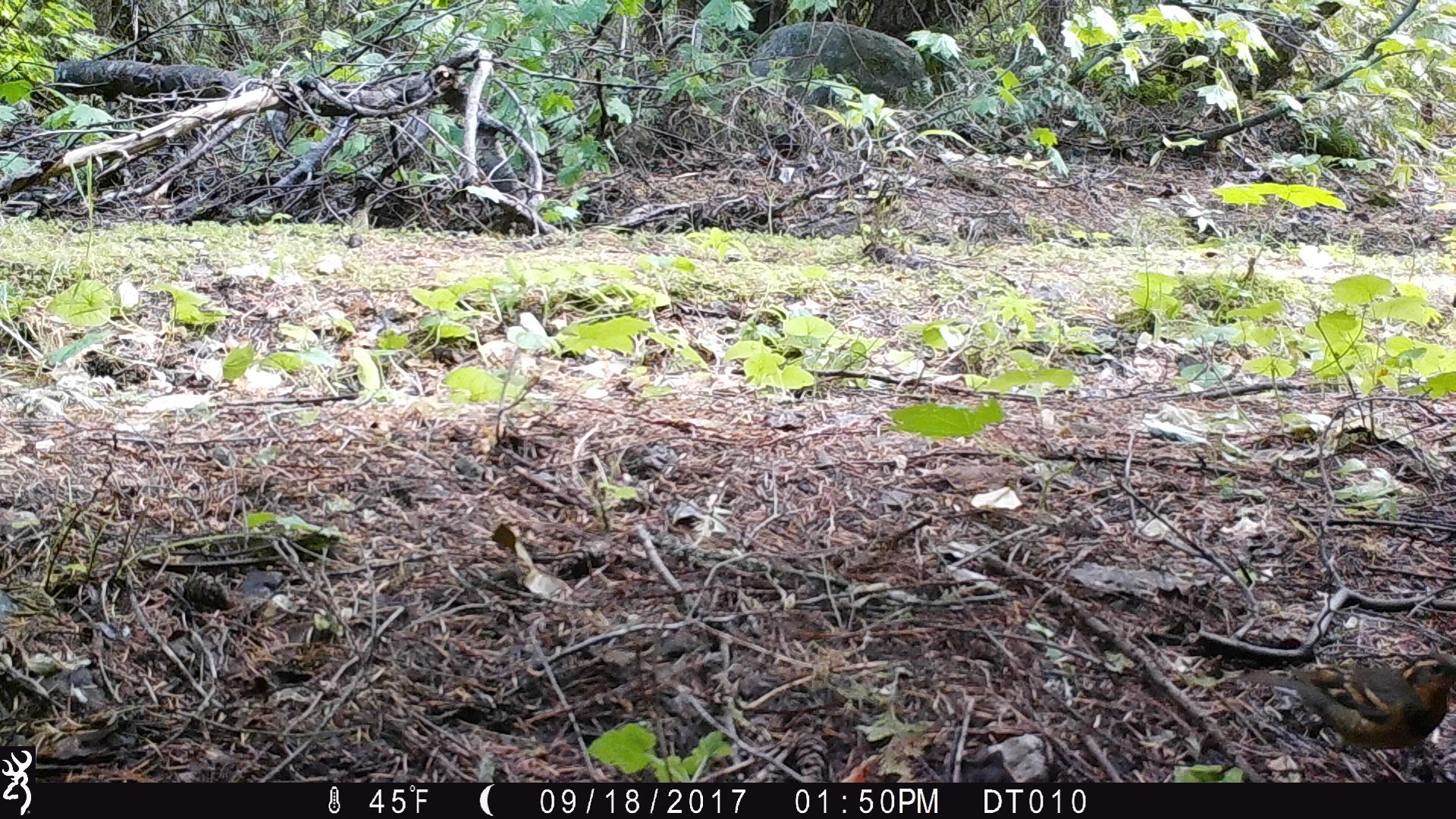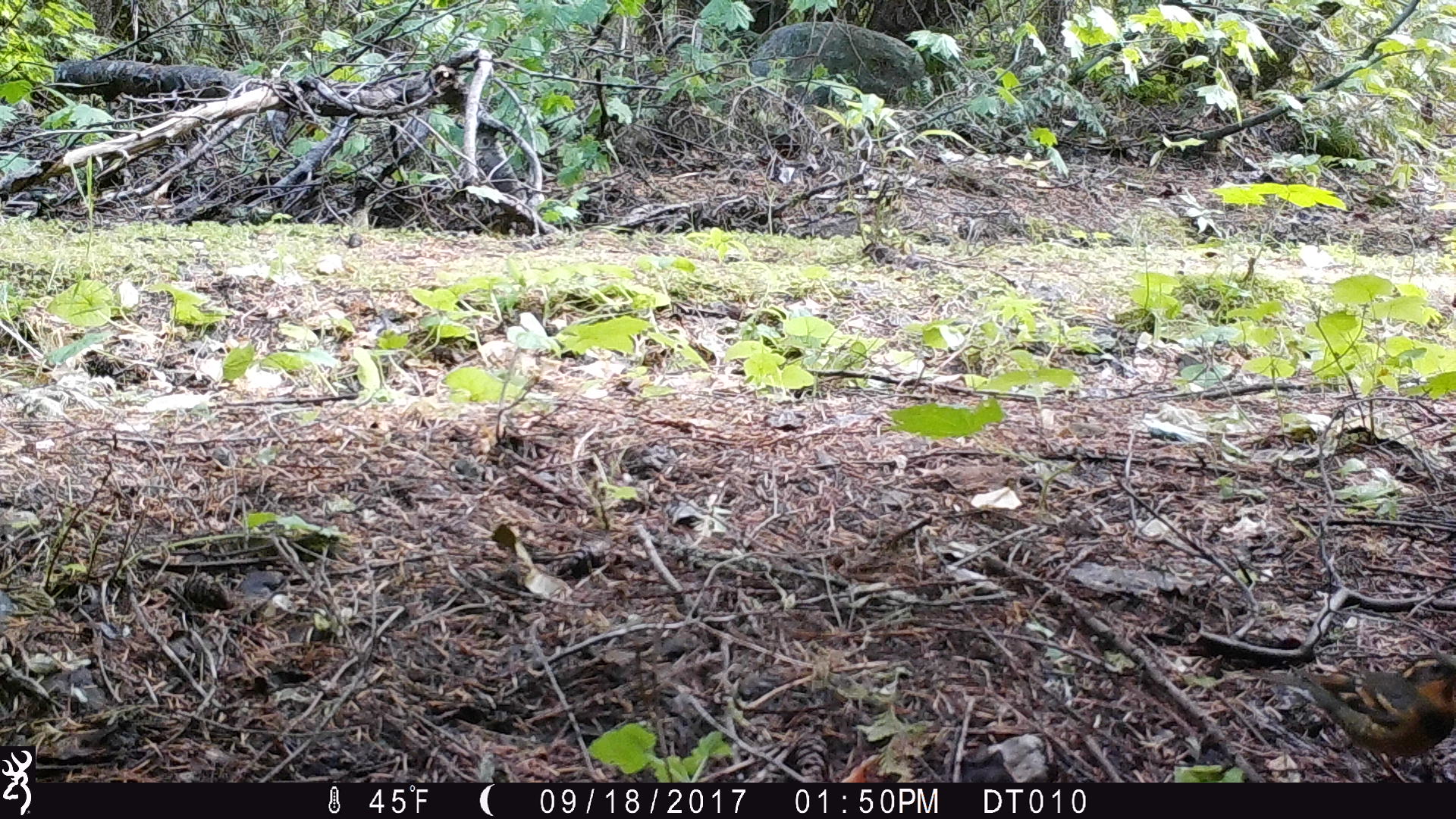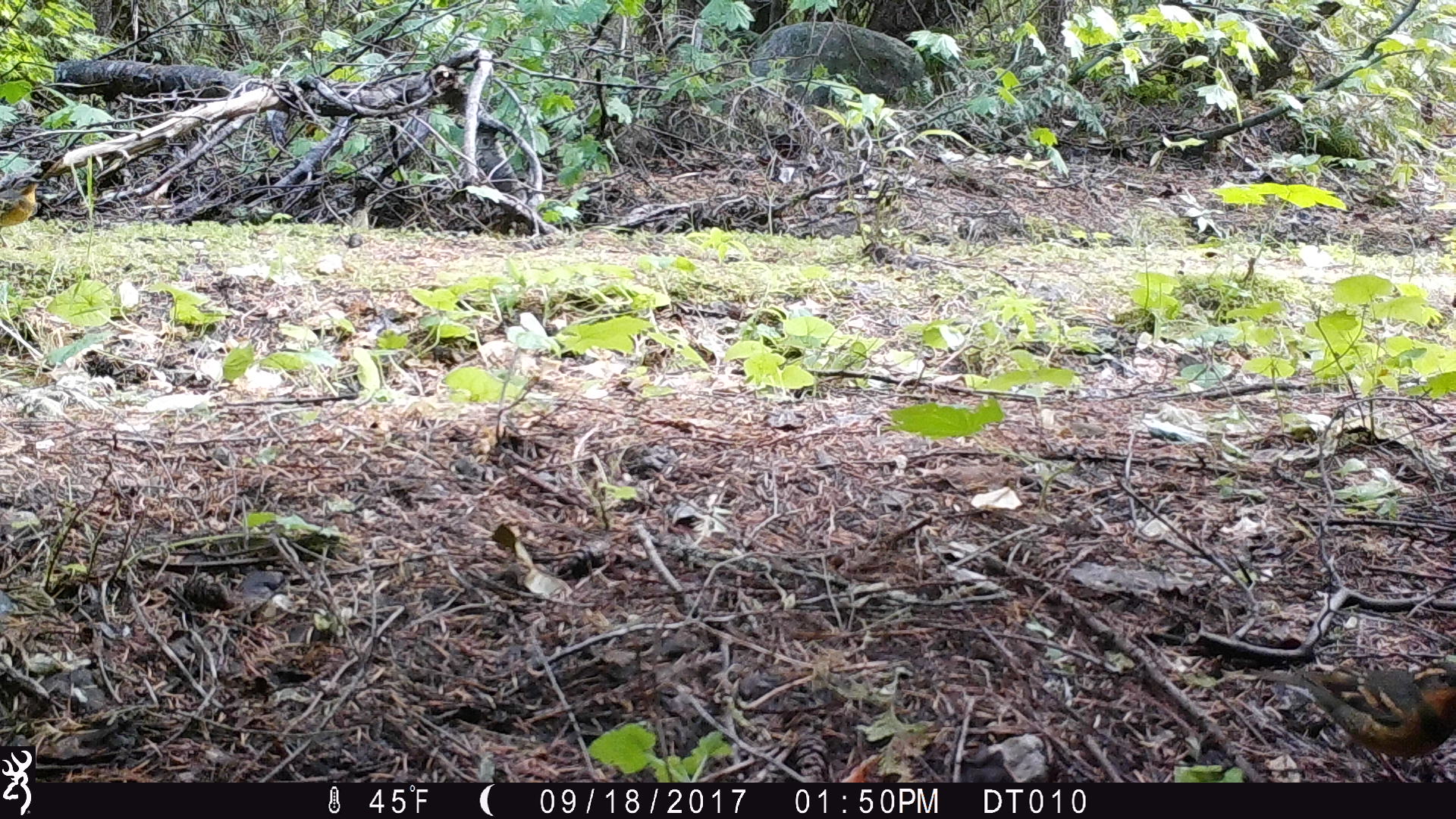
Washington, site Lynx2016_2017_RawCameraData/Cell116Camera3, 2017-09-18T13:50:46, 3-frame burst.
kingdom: Animalia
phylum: Chordata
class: Aves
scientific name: Aves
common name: birds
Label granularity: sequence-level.